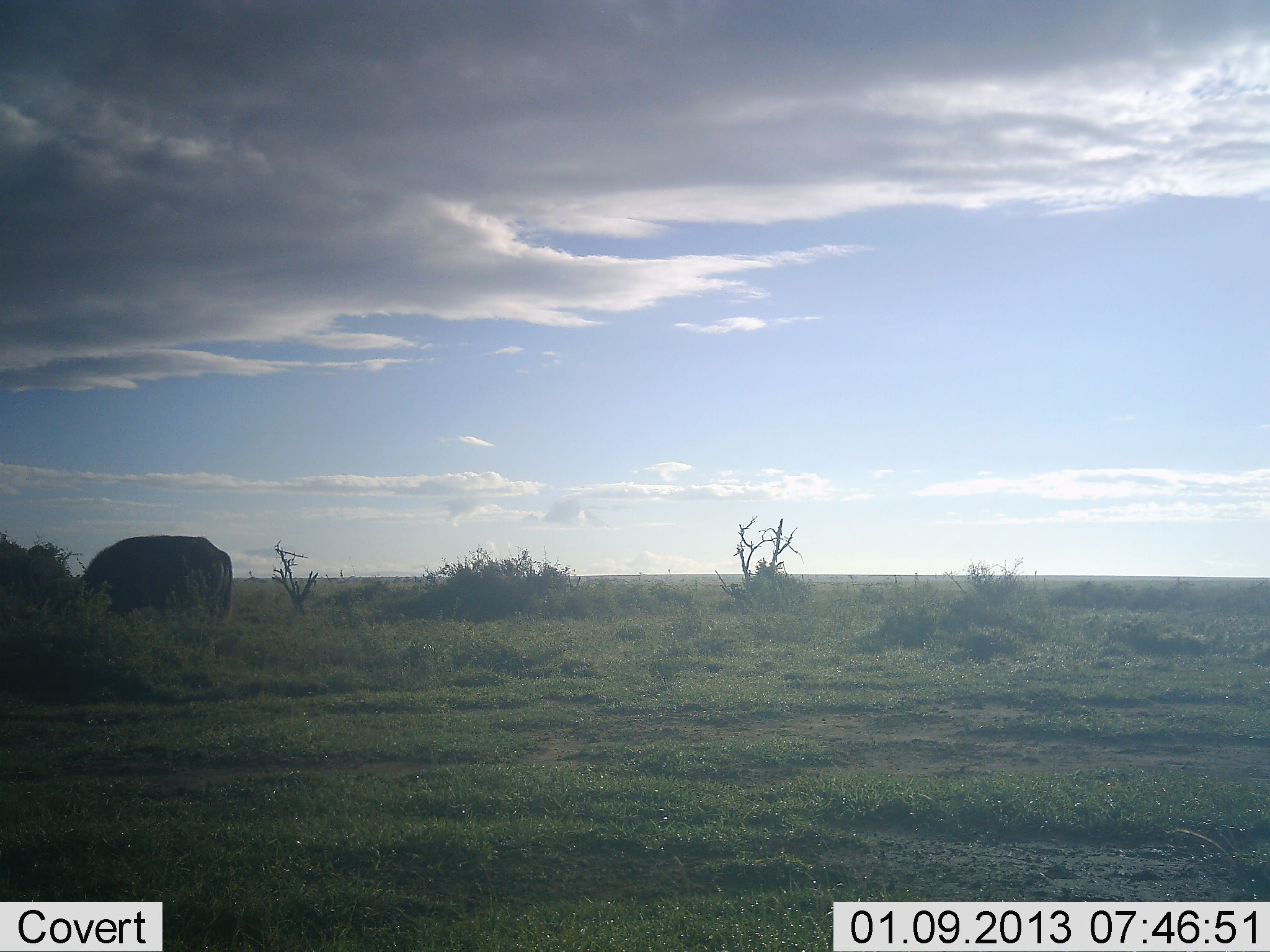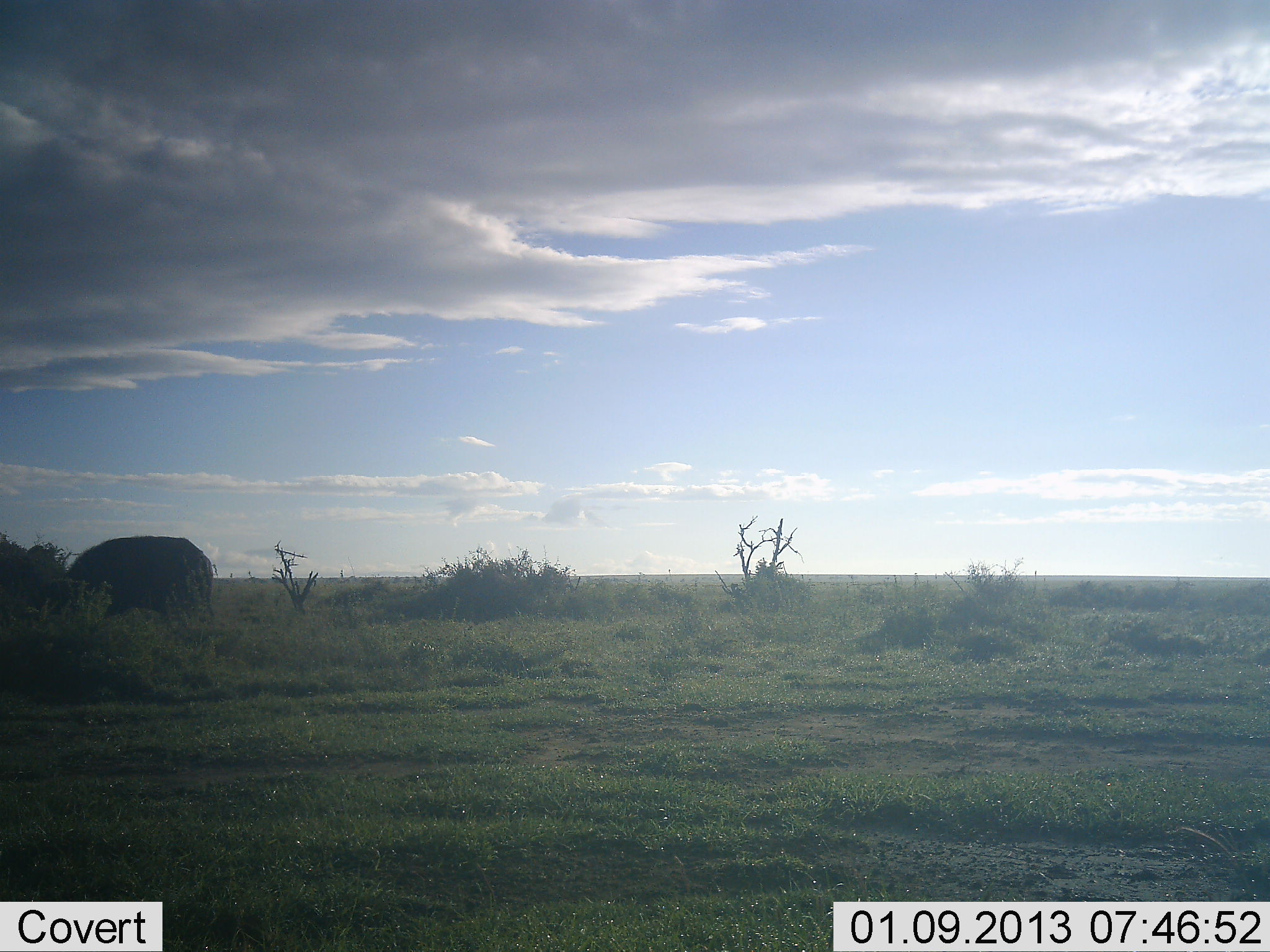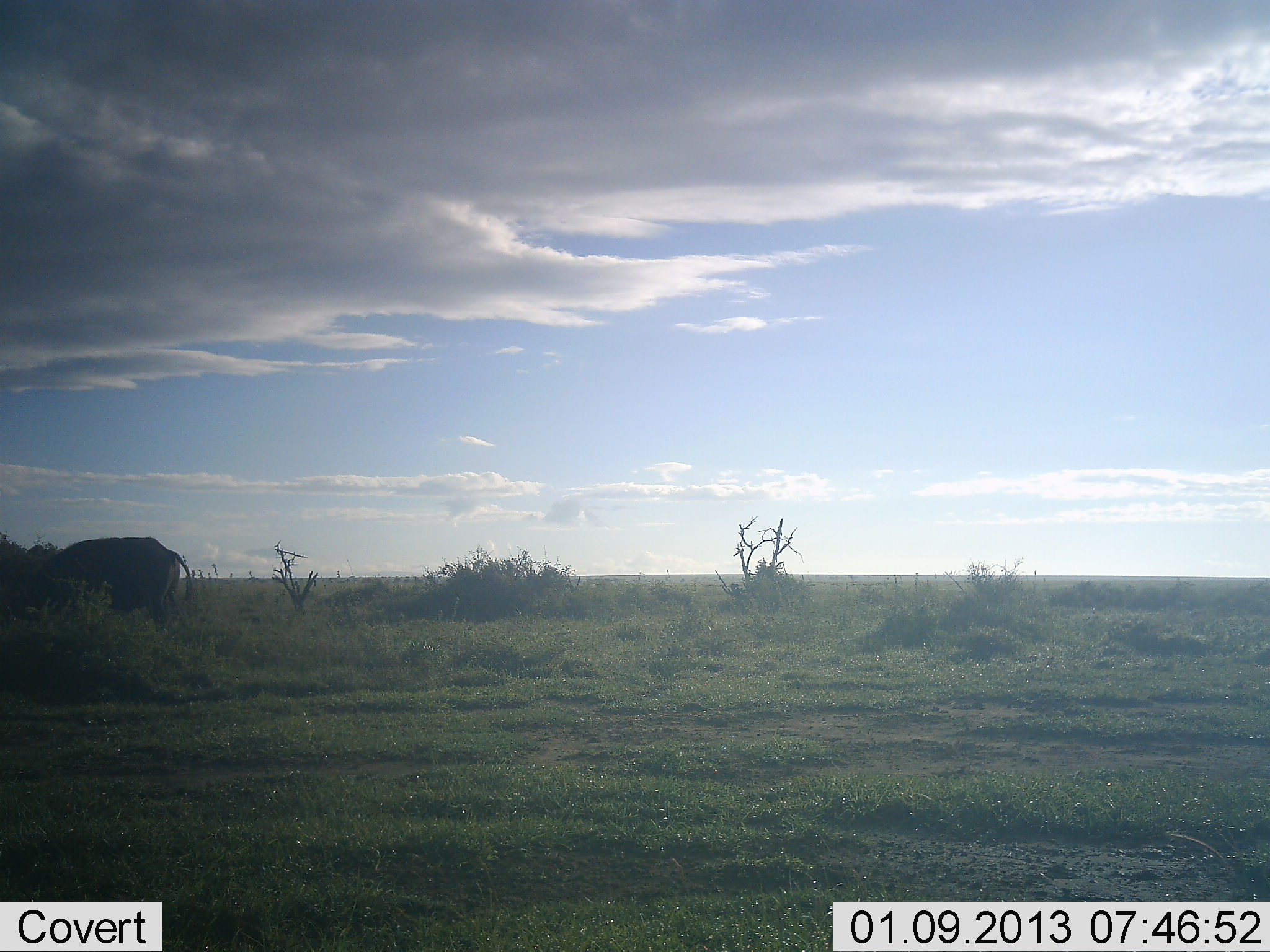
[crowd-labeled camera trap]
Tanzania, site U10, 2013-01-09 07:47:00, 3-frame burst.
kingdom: Animalia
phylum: Chordata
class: Mammalia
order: Artiodactyla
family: Bovidae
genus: Syncerus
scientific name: Syncerus caffer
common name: cape buffalo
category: buffalo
Buffalo (cape buffalo) (Syncerus caffer), count 1. Behavior (volunteer vote fractions): standing 0%, resting 0%, moving 70%, interacting 0%. Young present (vote fraction): 0%. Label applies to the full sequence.